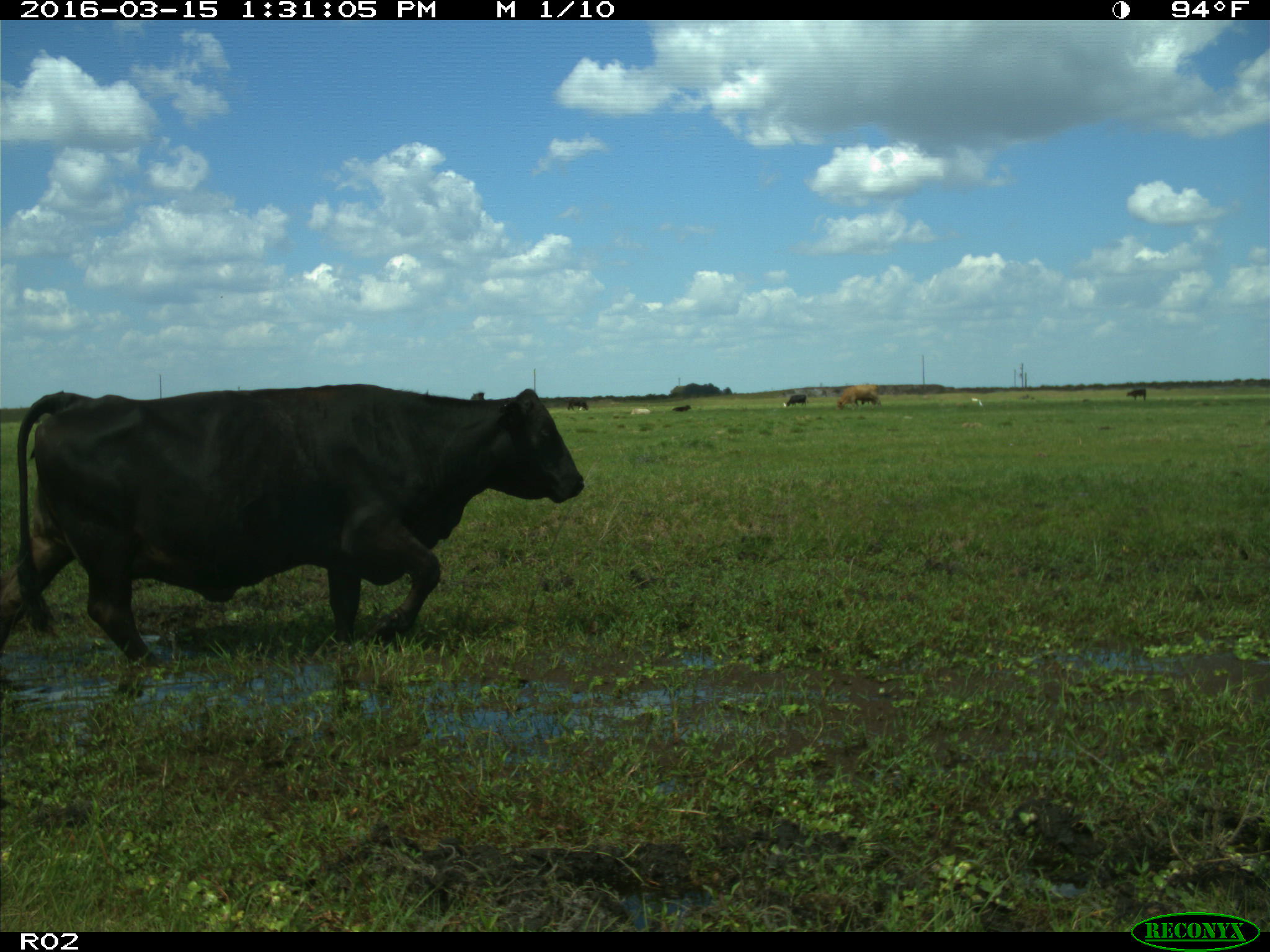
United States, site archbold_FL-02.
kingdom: Animalia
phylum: Chordata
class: Mammalia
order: Artiodactyla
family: Bovidae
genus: Bos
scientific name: Bos taurus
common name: domestic cow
Bos taurus (domestic cow).